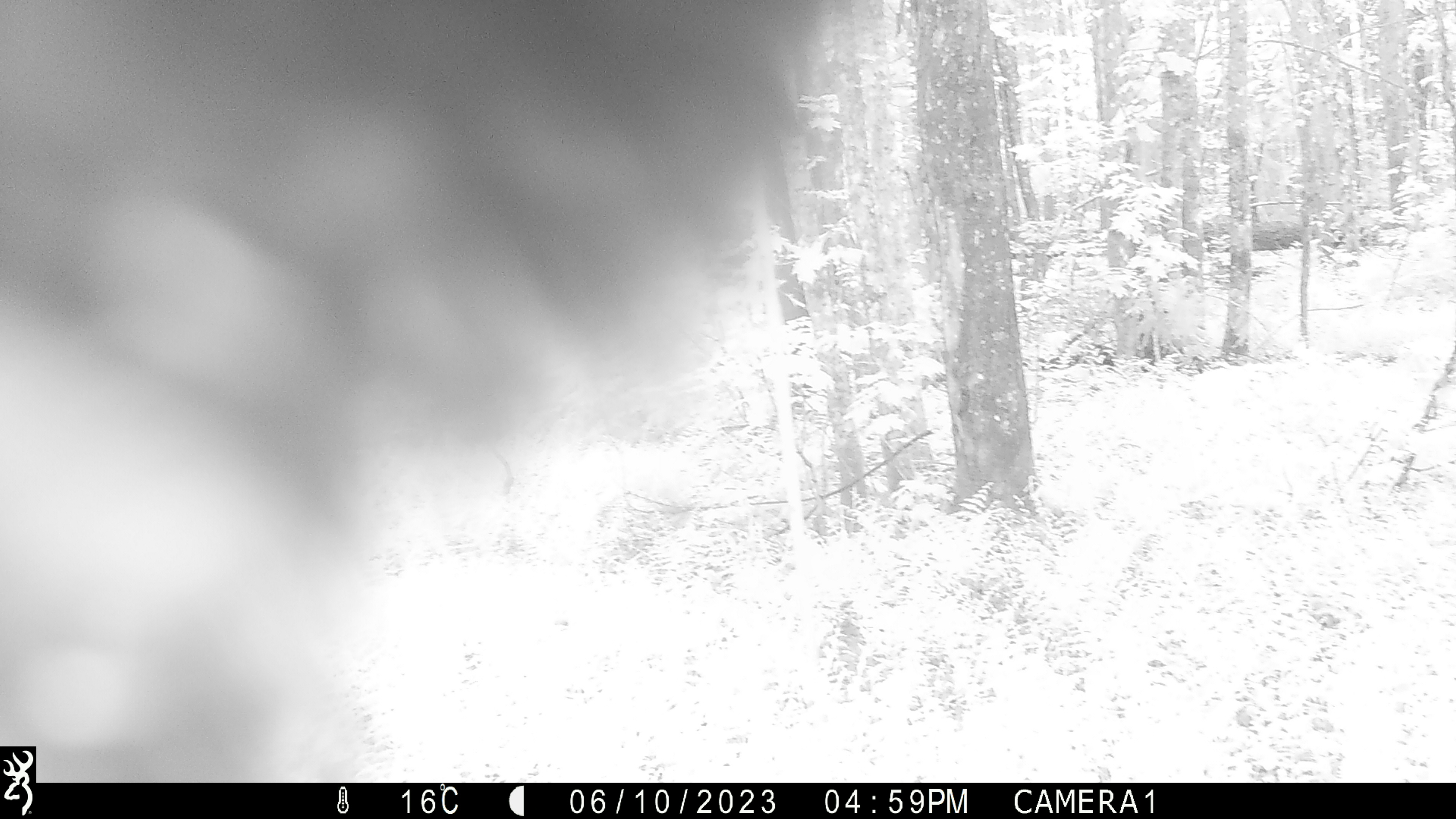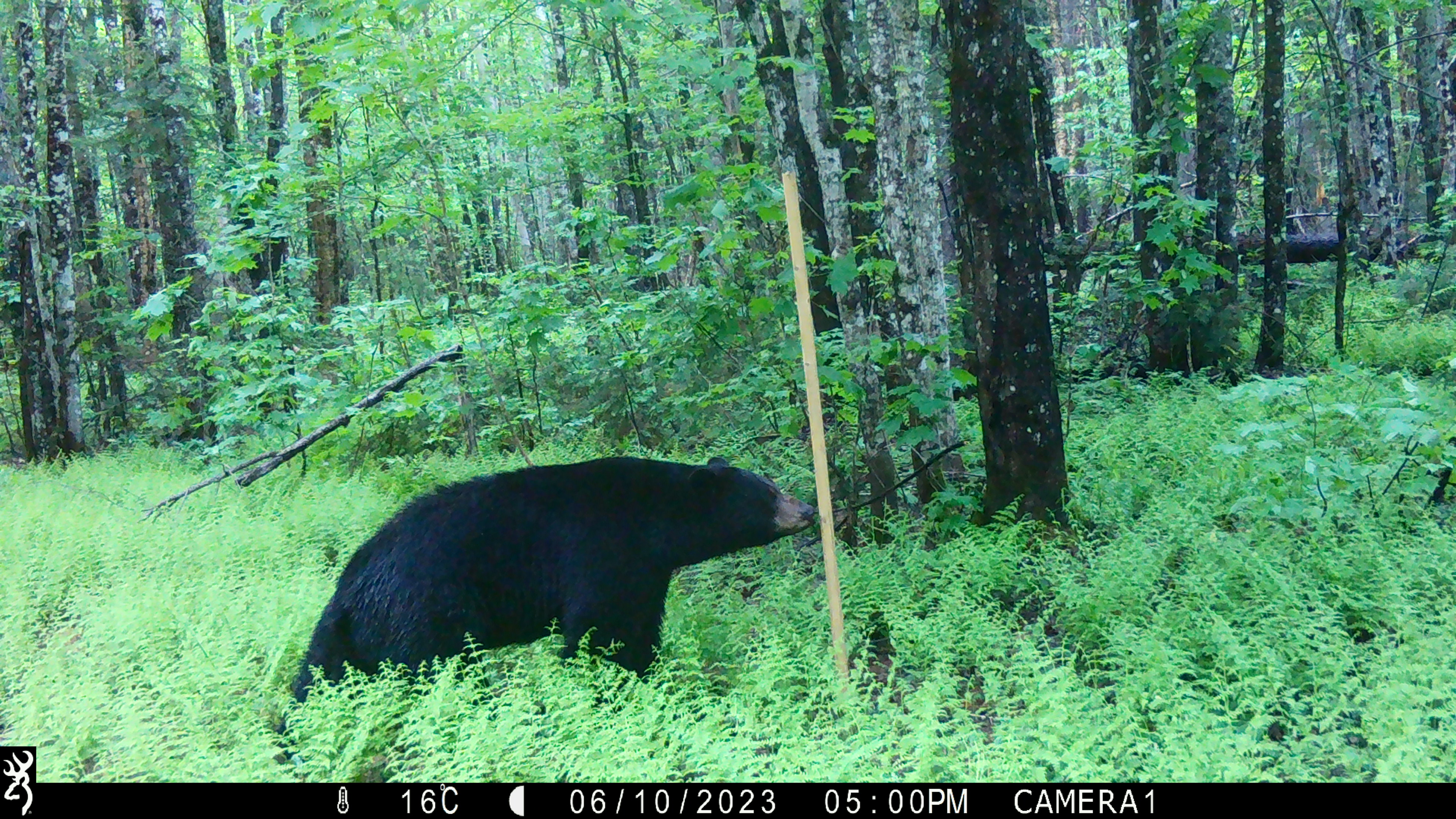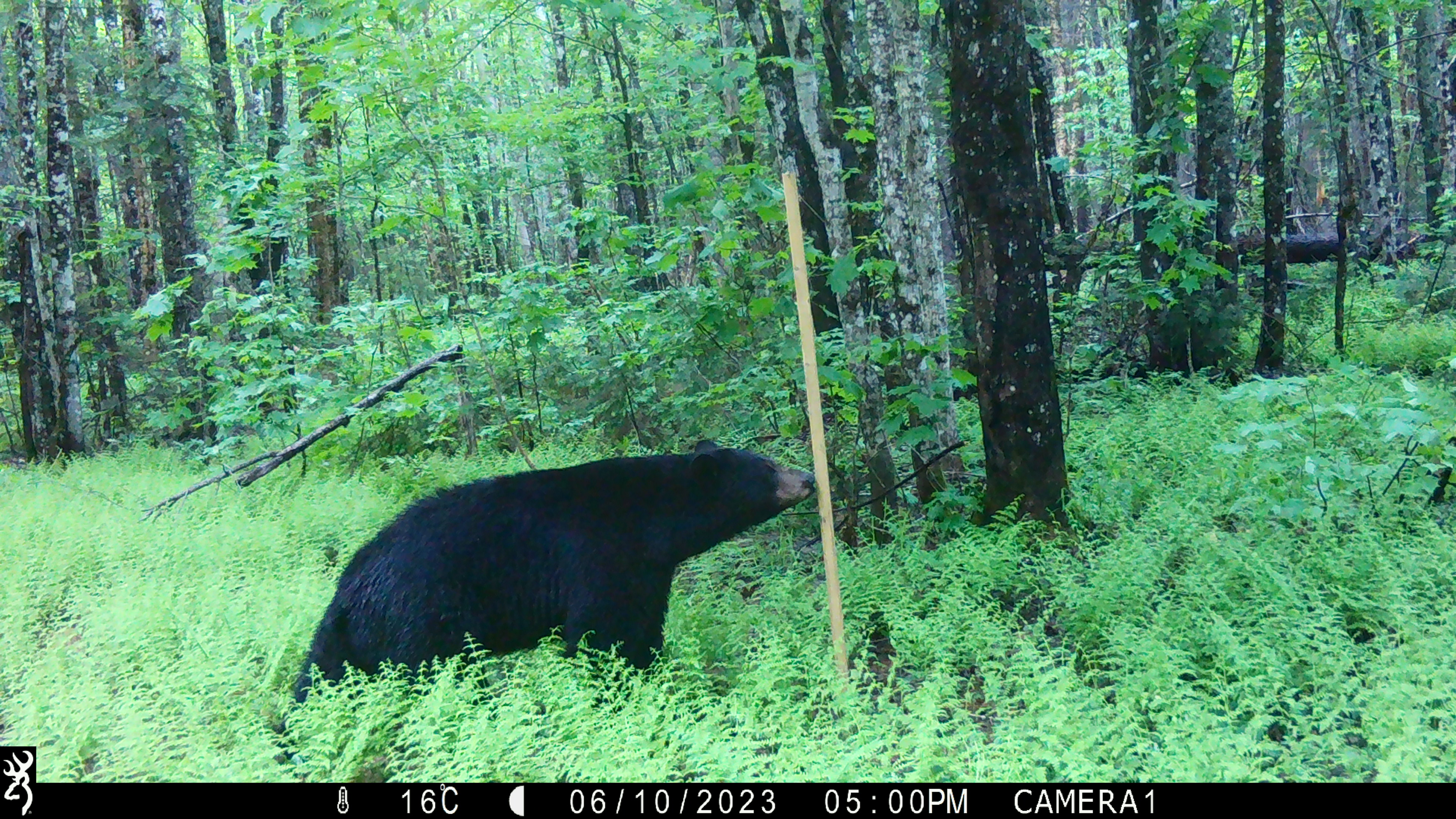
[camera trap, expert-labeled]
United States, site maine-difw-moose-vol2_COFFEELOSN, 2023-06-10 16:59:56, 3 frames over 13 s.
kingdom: Animalia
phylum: Chordata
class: Mammalia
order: Carnivora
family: Ursidae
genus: Ursus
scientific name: Ursus americanus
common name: black bear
Black bear (Ursus americanus).